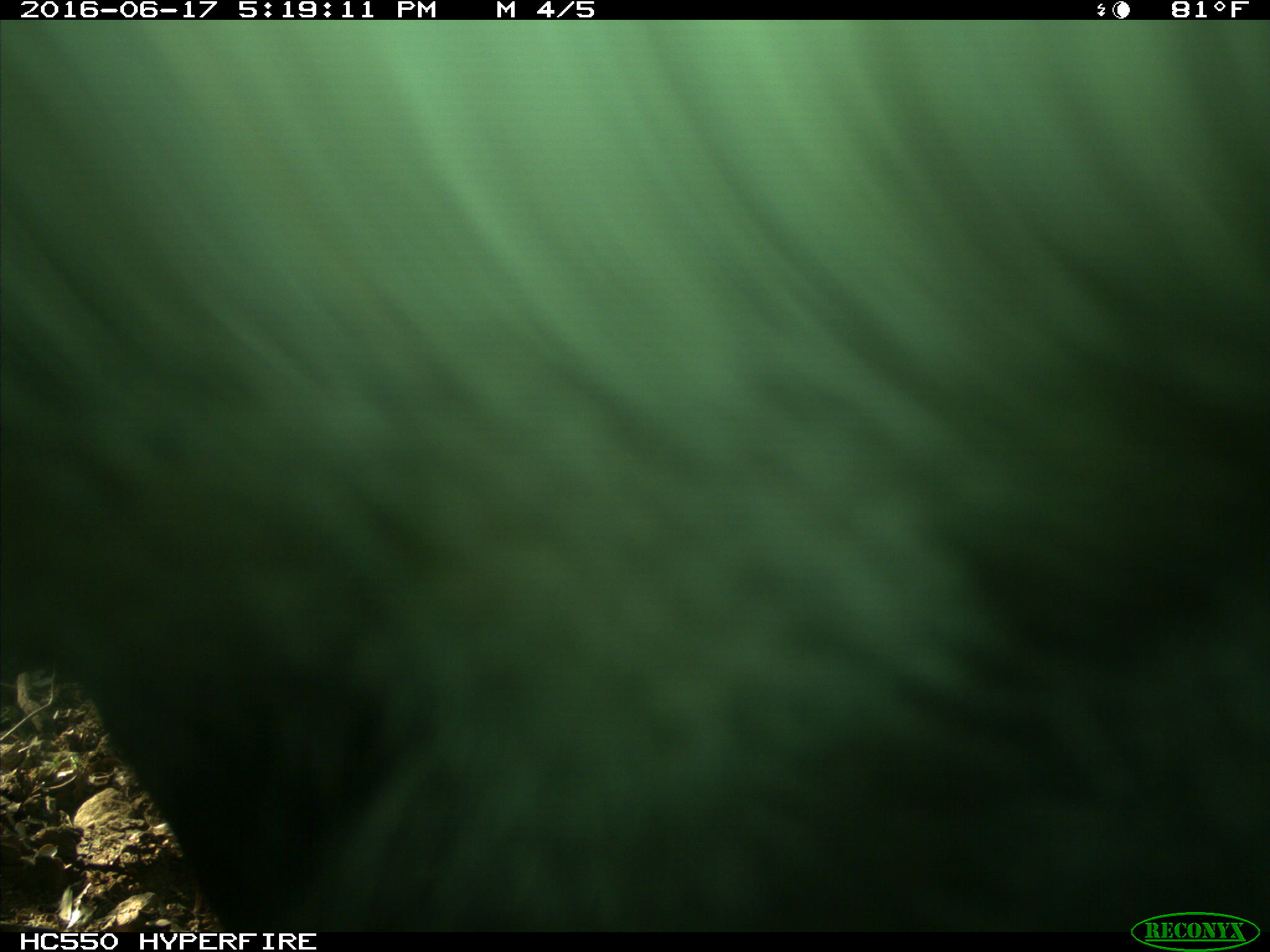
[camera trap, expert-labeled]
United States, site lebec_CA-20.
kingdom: Animalia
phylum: Chordata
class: Mammalia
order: Artiodactyla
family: Bovidae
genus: Bos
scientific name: Bos taurus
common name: domestic cow